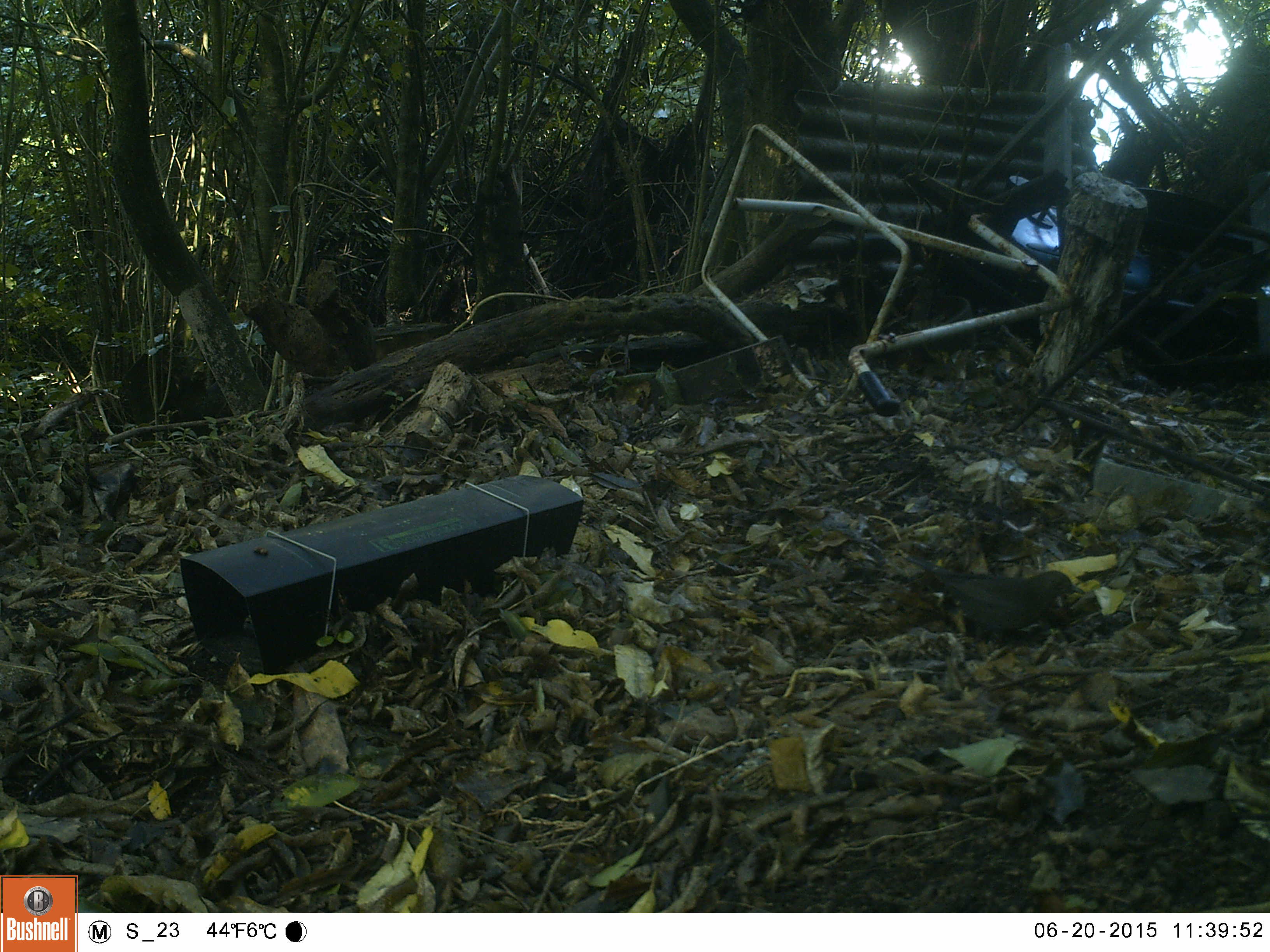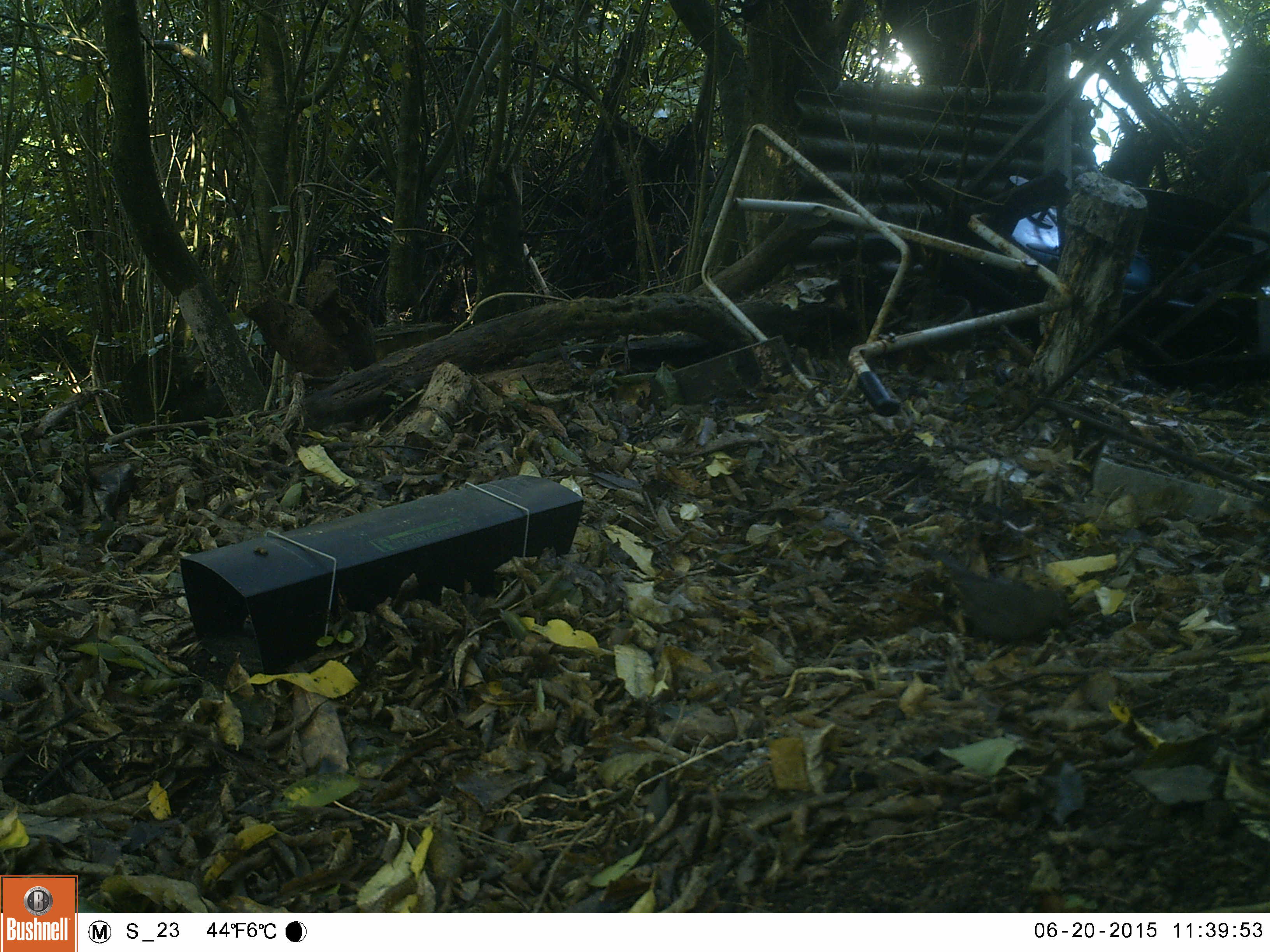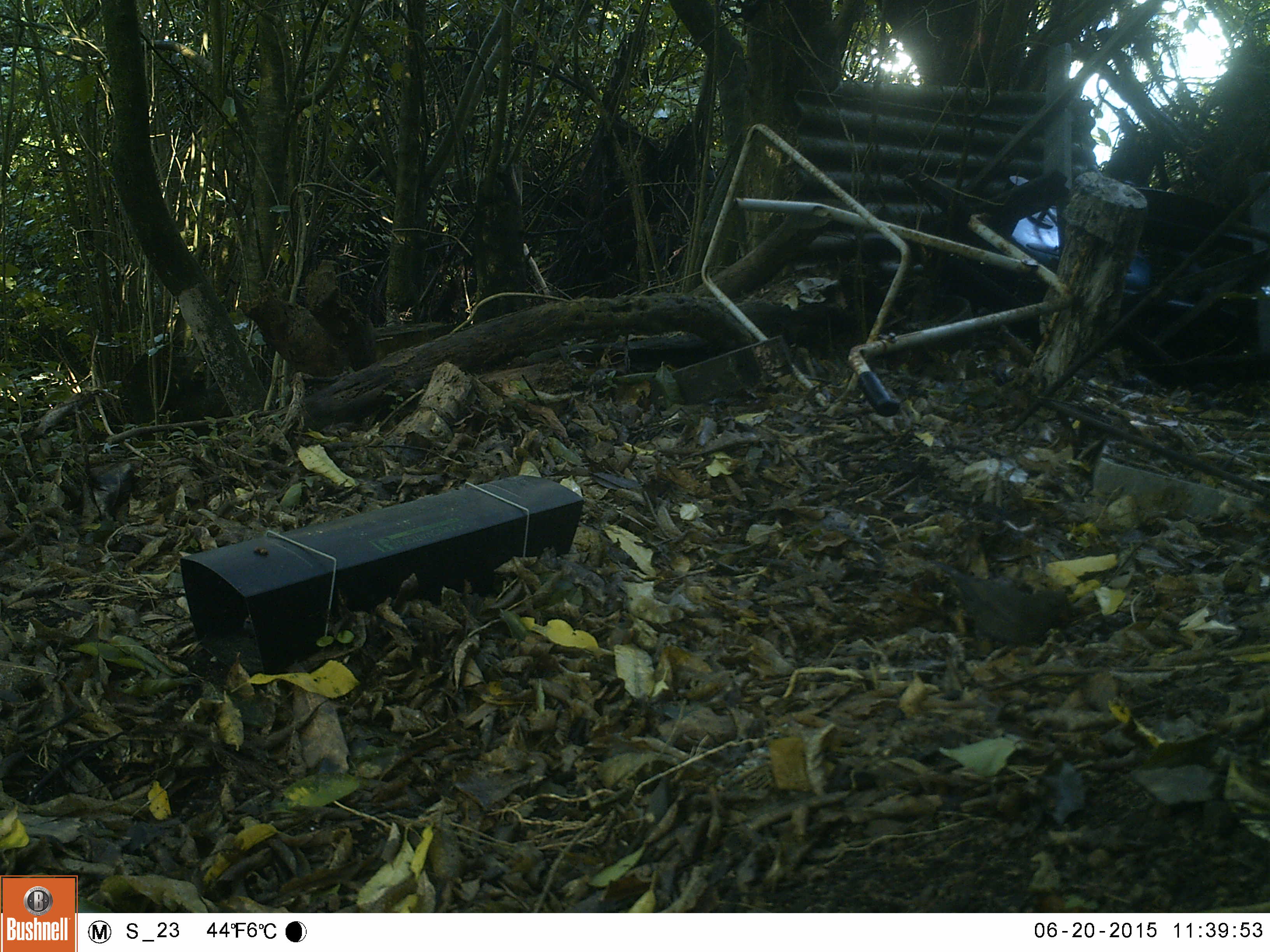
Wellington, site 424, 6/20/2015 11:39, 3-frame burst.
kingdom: Animalia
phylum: Chordata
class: Aves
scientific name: Aves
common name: bird